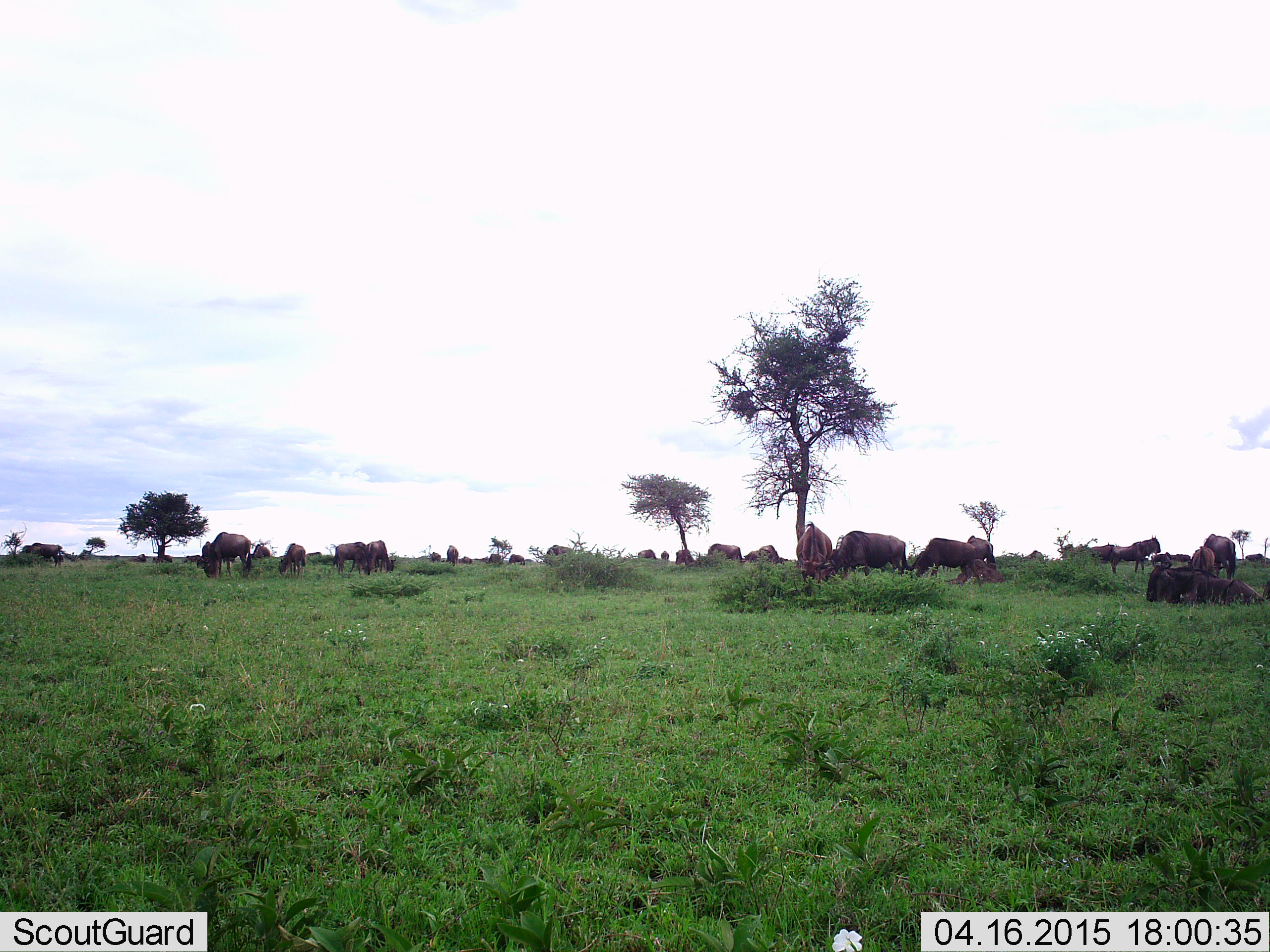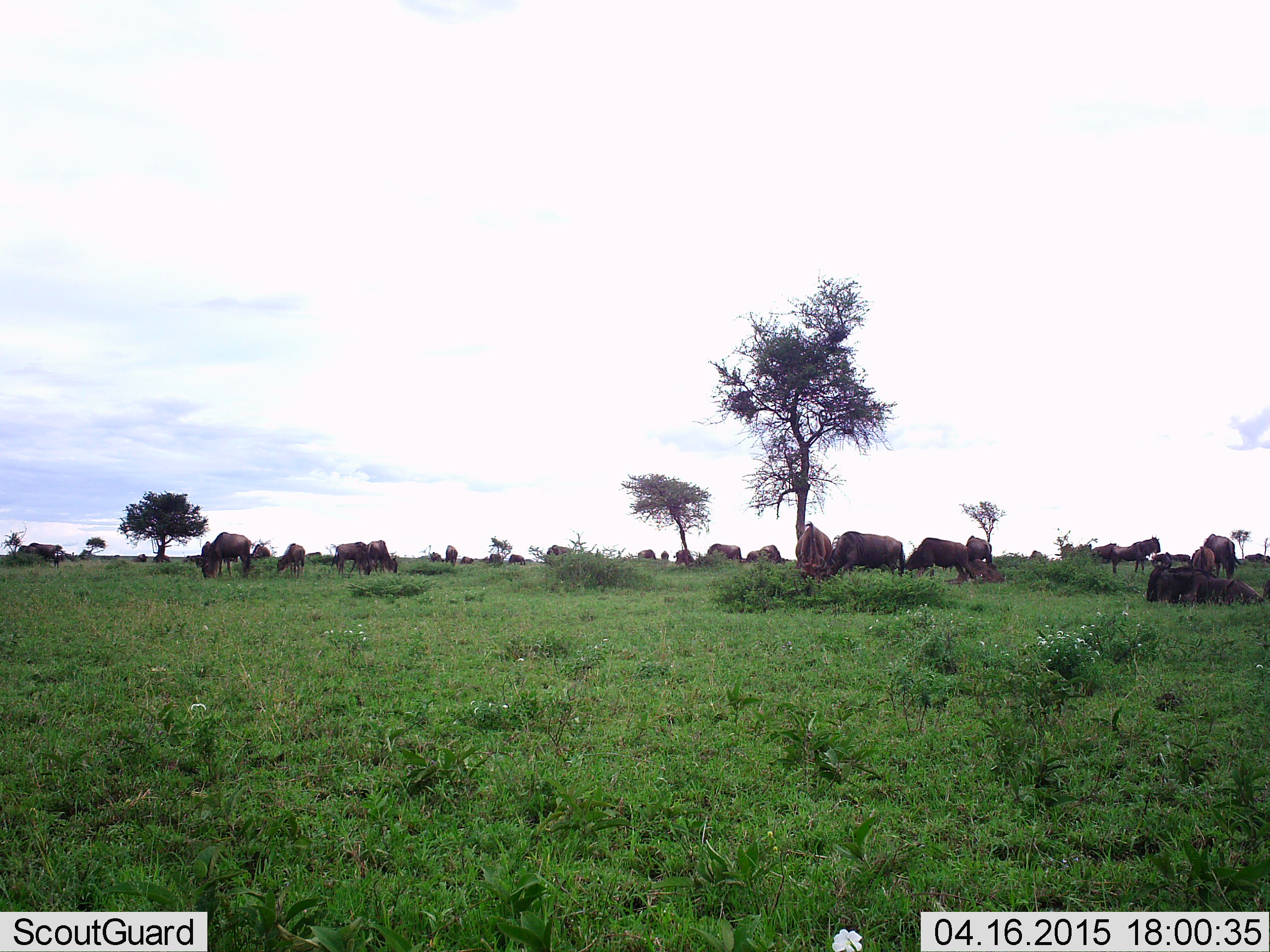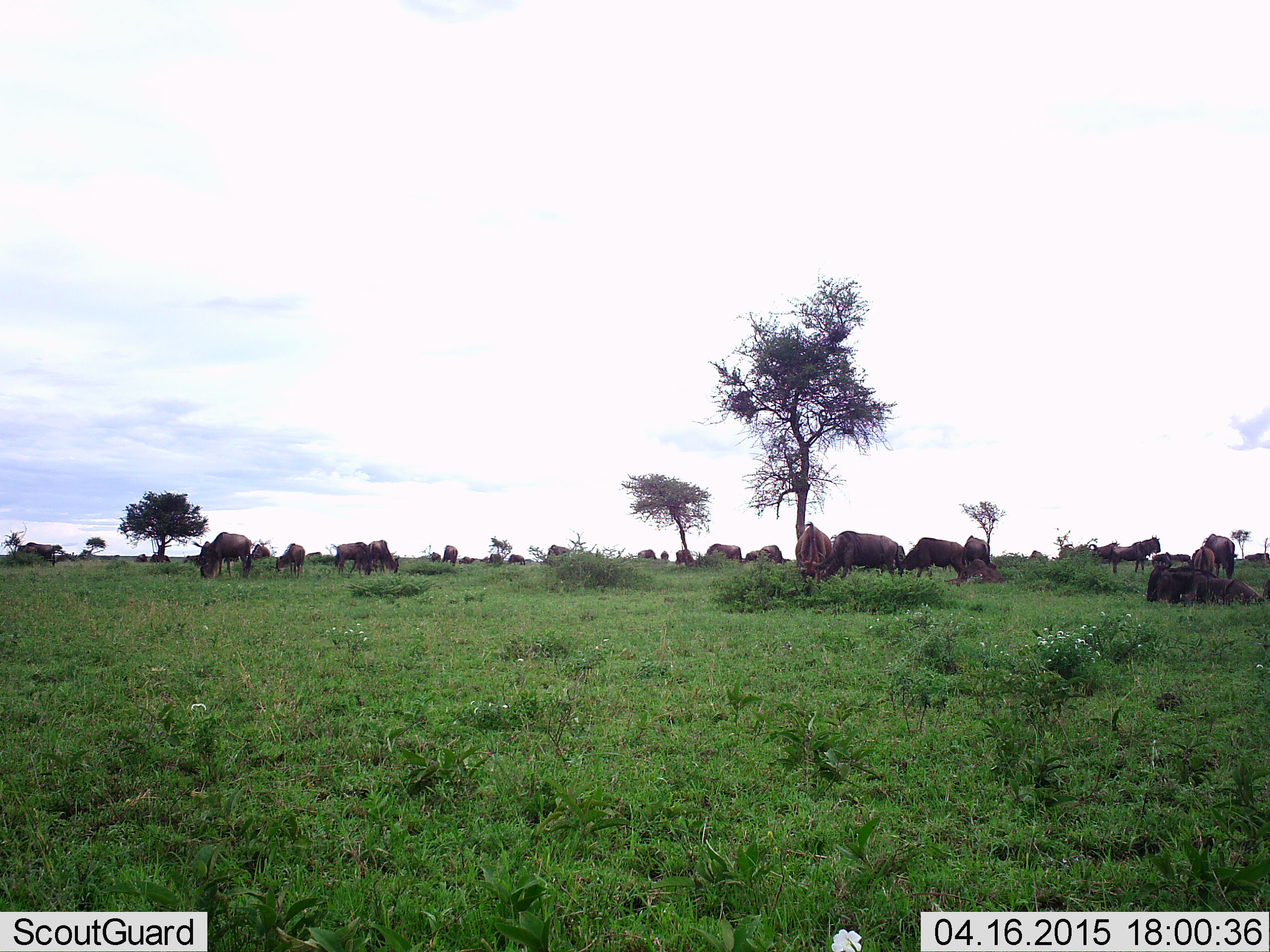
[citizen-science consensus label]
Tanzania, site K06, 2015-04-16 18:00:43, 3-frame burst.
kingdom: Animalia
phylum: Chordata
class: Mammalia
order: Artiodactyla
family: Bovidae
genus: Connochaetes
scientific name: Connochaetes taurinus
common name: blue wildebeest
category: wildebeest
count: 11-50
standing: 90%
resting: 80%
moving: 20%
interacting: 10%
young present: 10%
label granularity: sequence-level